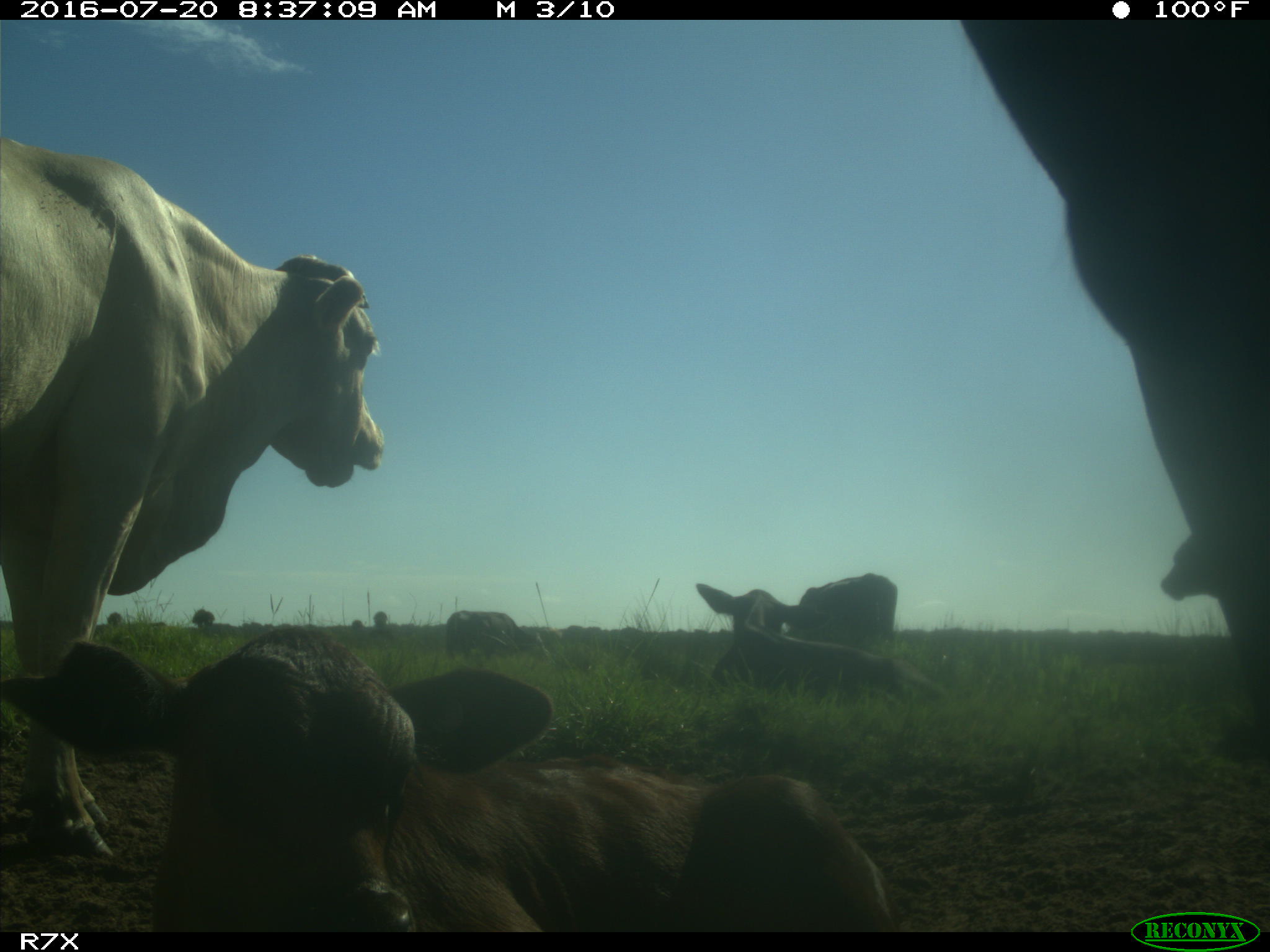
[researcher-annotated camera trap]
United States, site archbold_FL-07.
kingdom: Animalia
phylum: Chordata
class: Mammalia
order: Artiodactyla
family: Bovidae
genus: Bos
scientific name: Bos taurus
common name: domestic cow